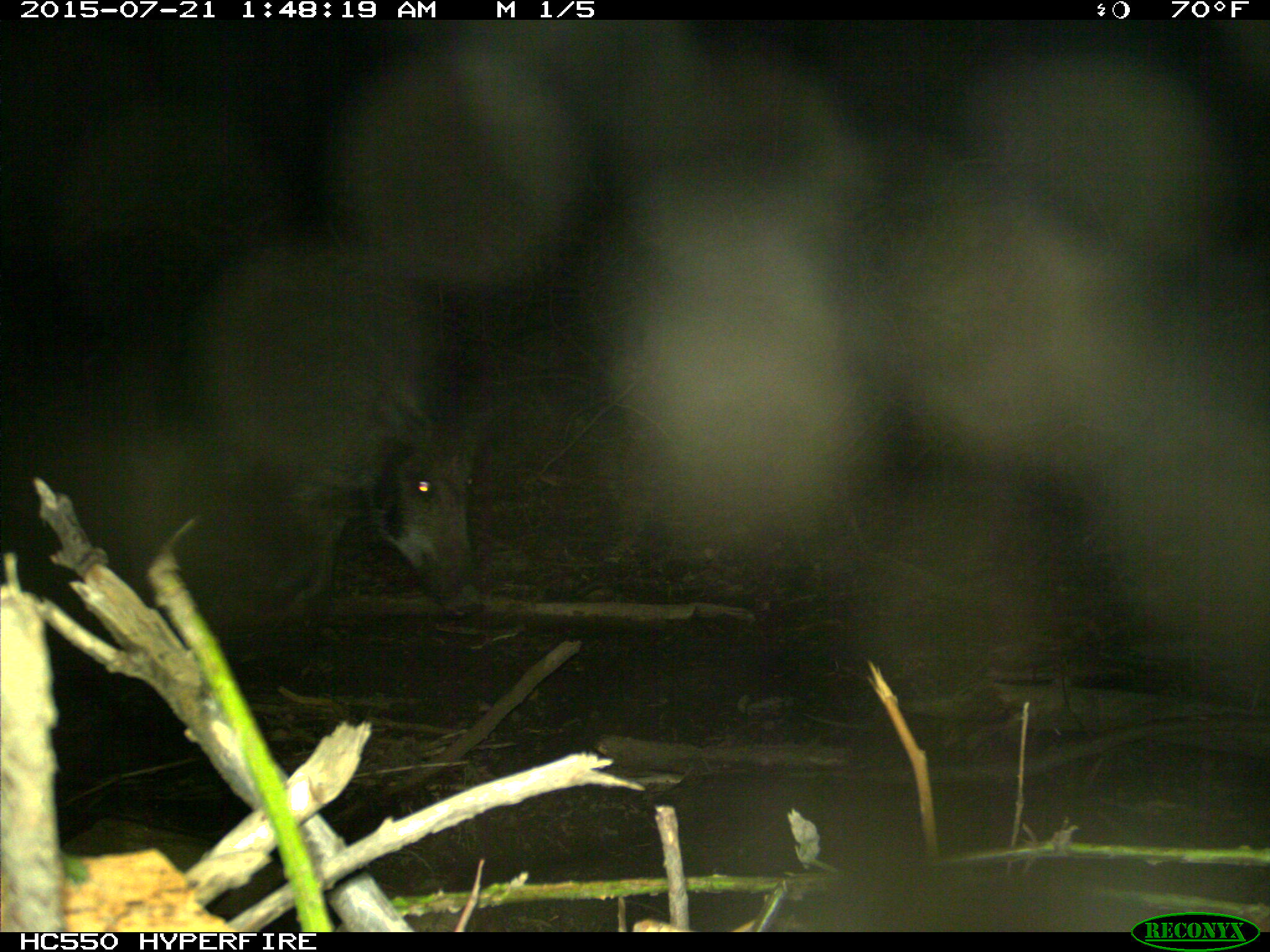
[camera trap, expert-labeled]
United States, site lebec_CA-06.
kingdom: Animalia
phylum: Chordata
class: Mammalia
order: Artiodactyla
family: Suidae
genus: Sus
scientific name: Sus scrofa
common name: wild boar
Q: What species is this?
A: Sus scrofa (wild boar).